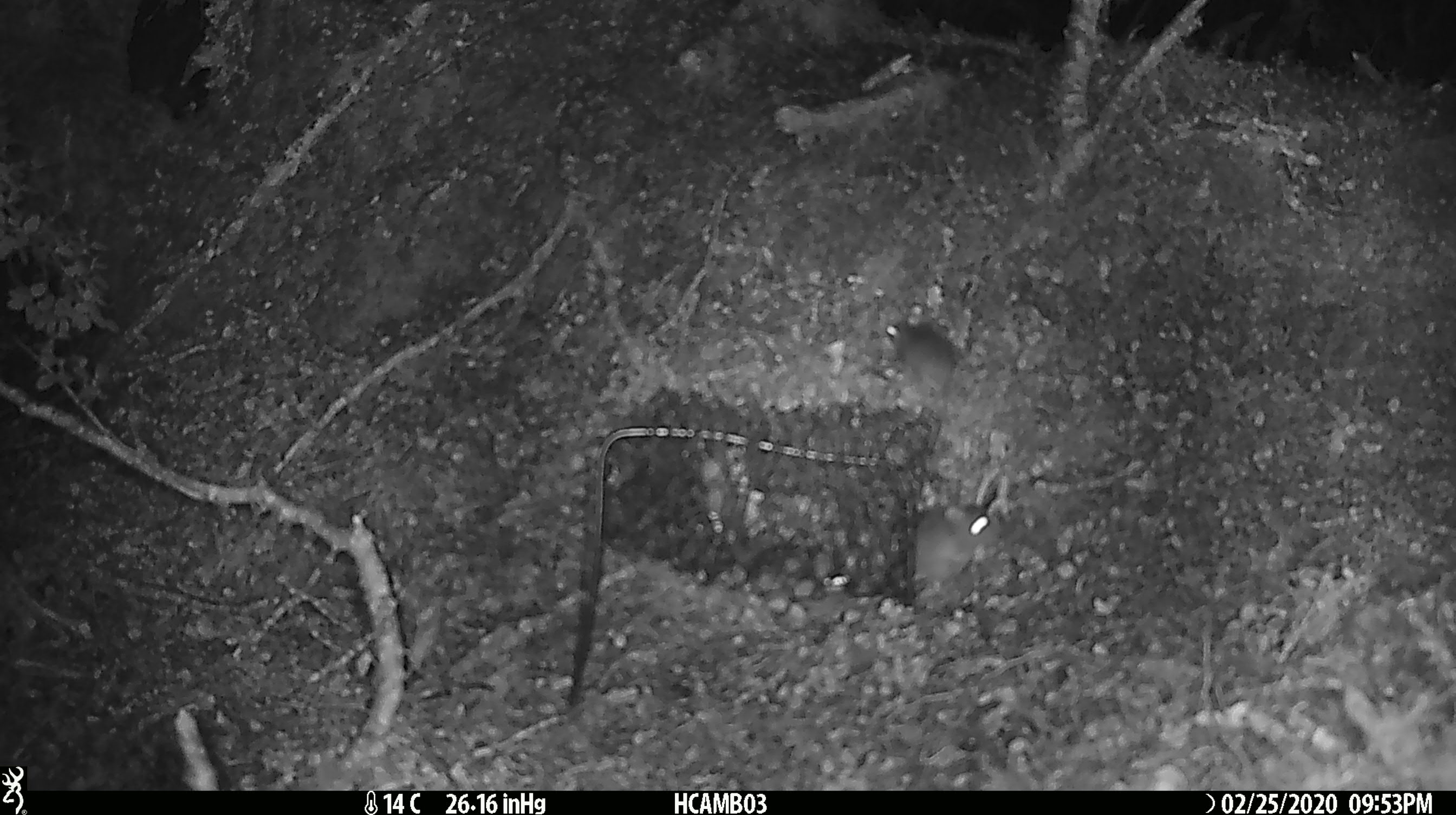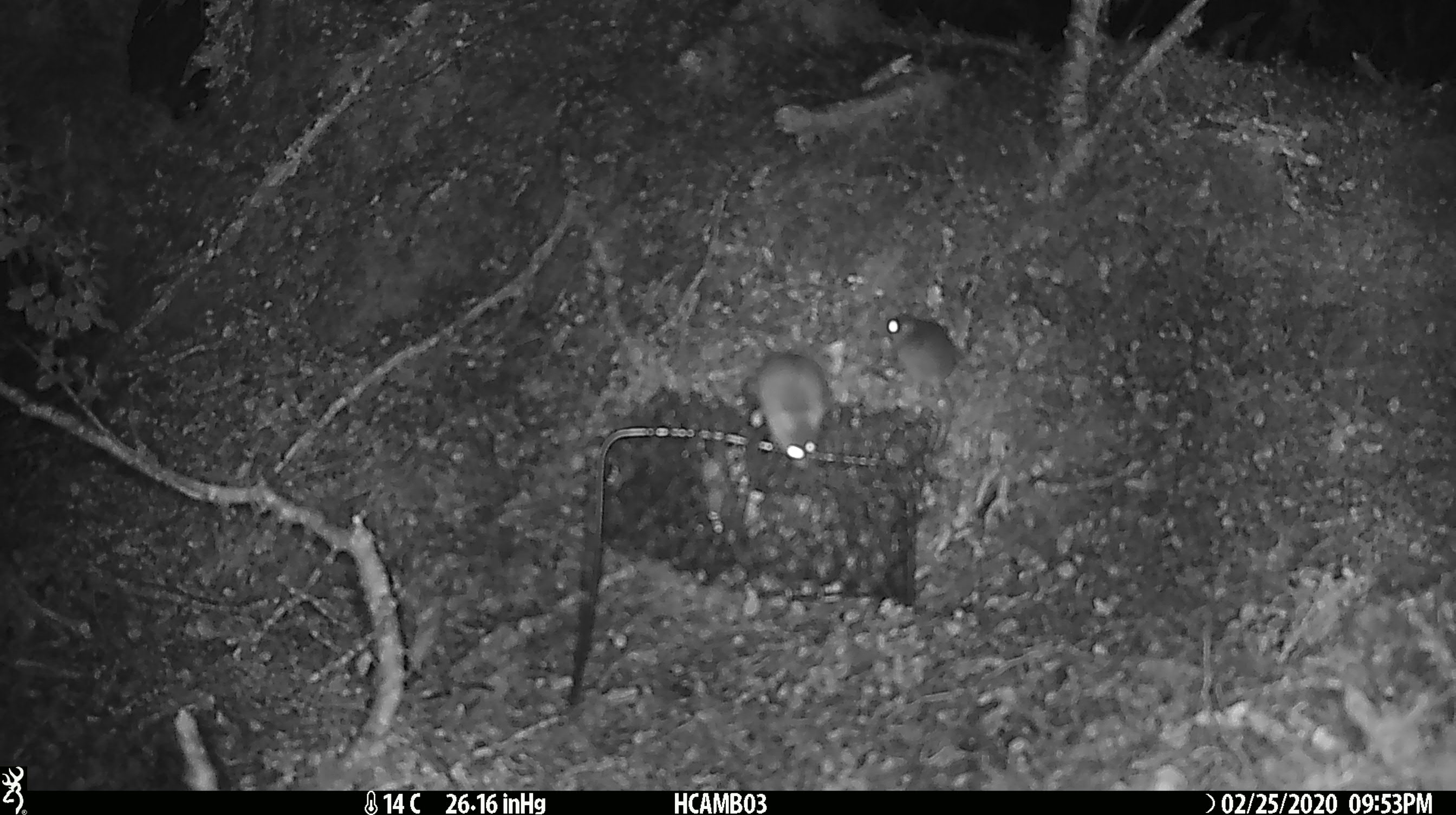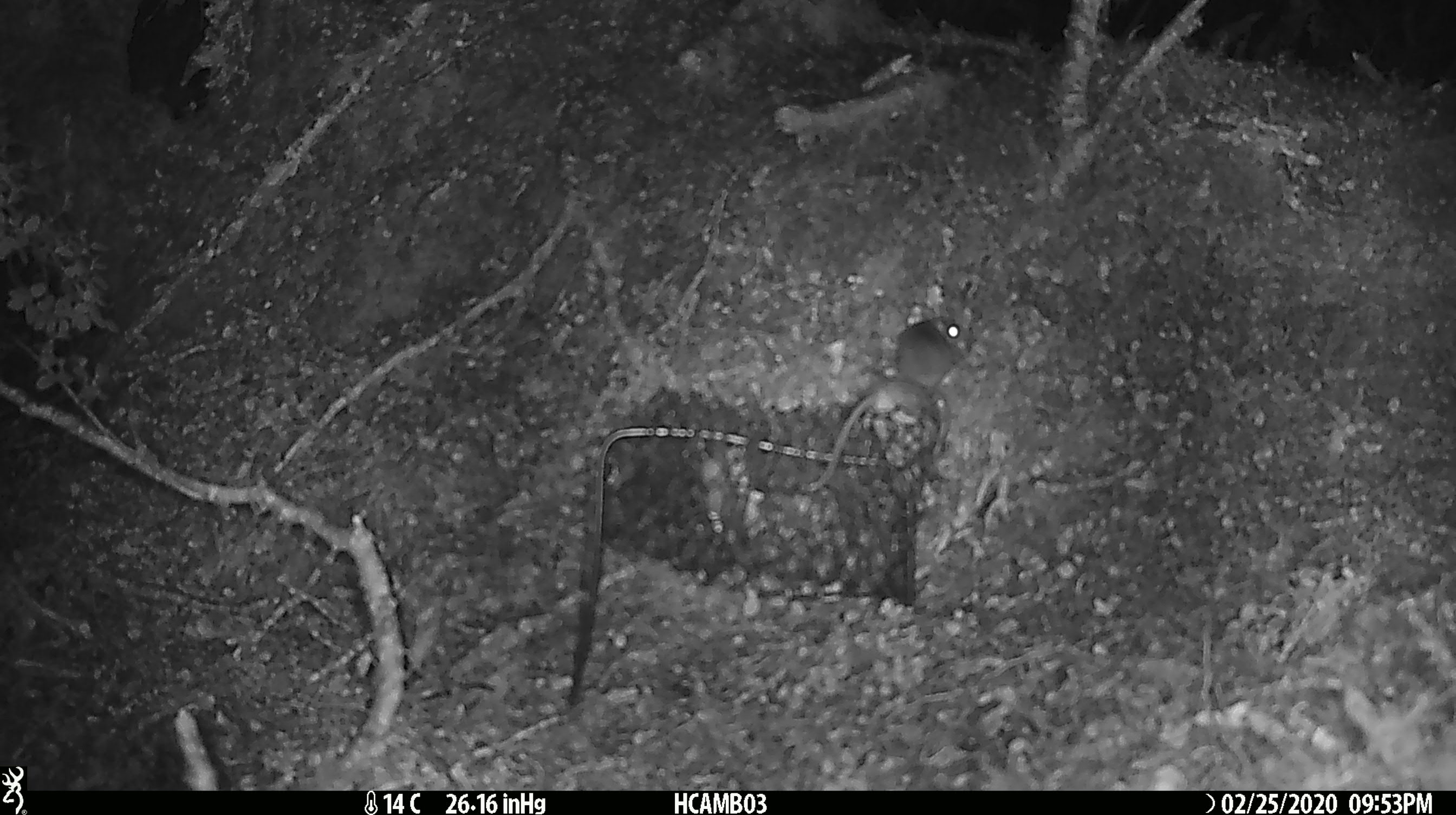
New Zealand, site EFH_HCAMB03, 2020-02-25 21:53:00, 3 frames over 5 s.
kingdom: Animalia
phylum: Chordata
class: Mammalia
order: Rodentia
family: Muridae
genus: Mus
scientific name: Mus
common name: mouse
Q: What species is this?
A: Mouse (Mus).